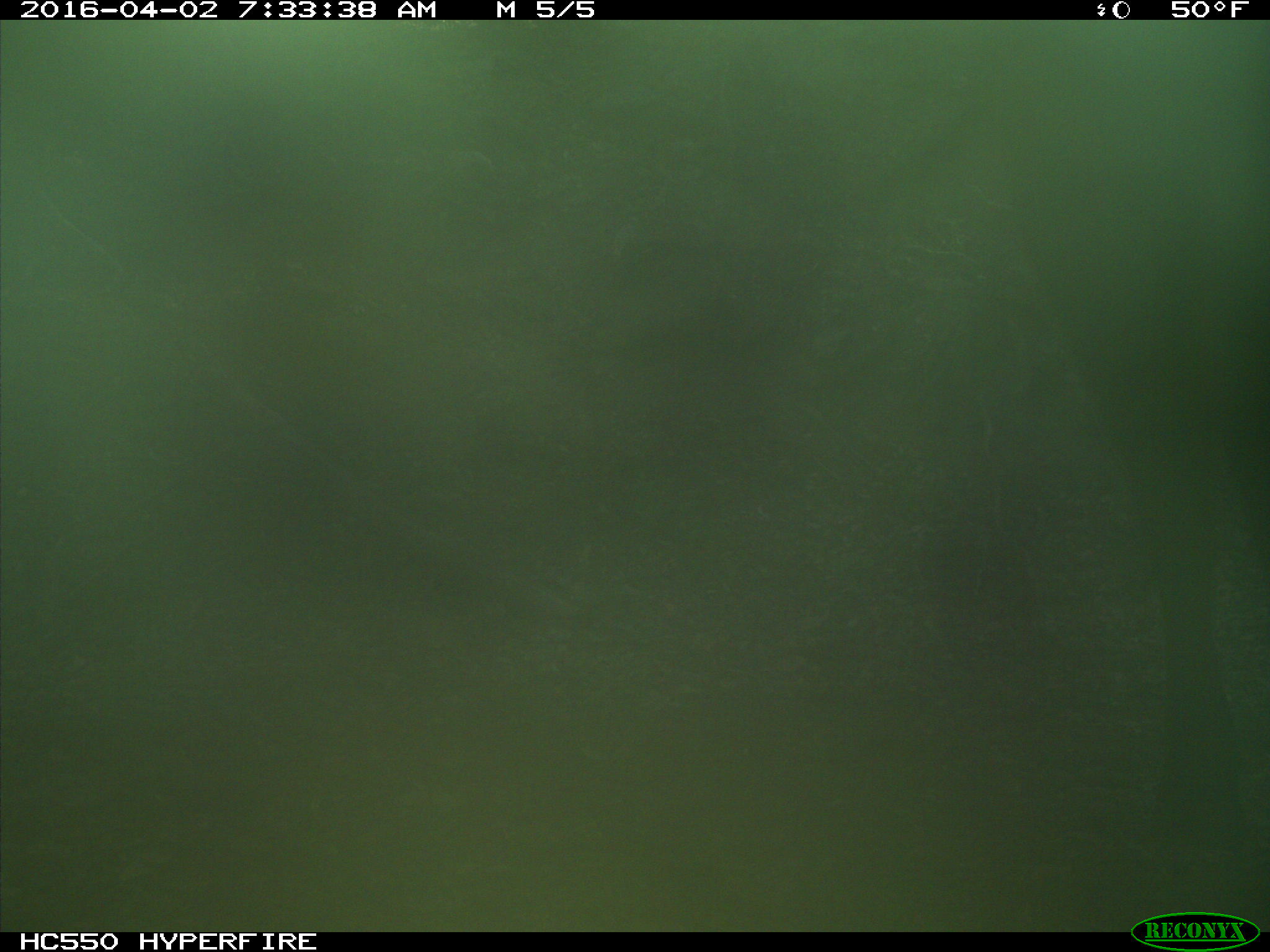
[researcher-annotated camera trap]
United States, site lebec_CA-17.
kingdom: Animalia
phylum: Chordata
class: Mammalia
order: Artiodactyla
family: Bovidae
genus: Bos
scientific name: Bos taurus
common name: domestic cow